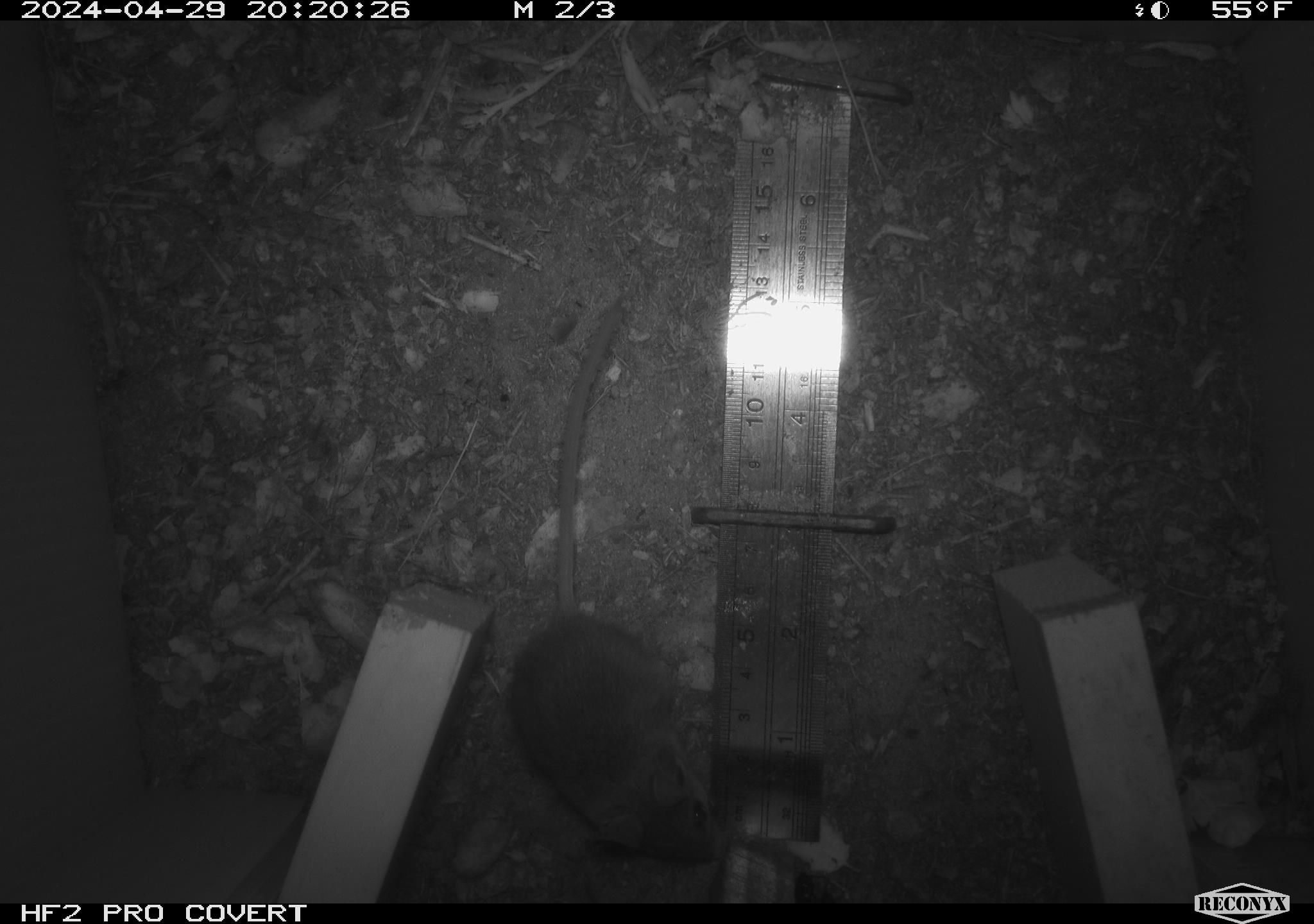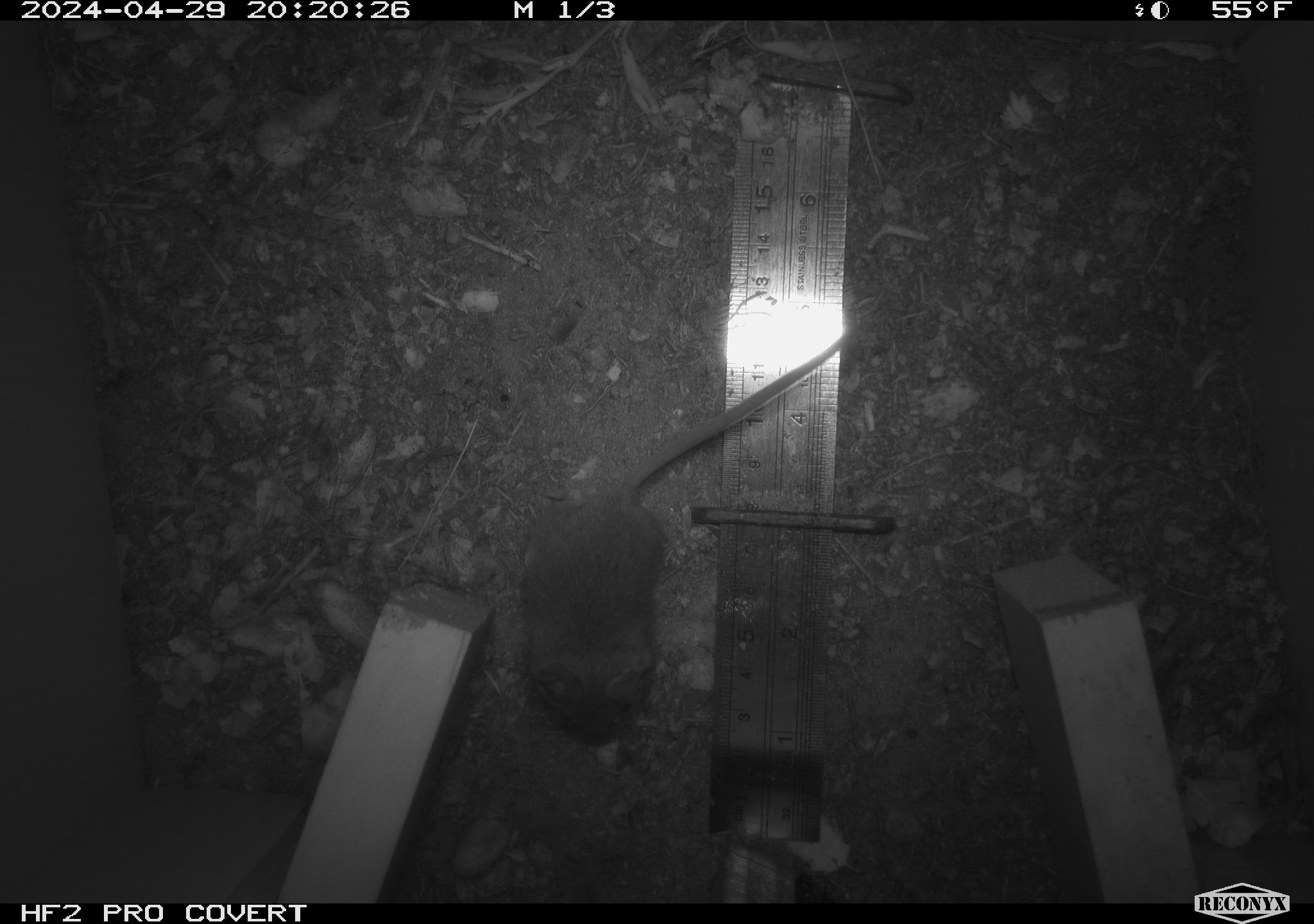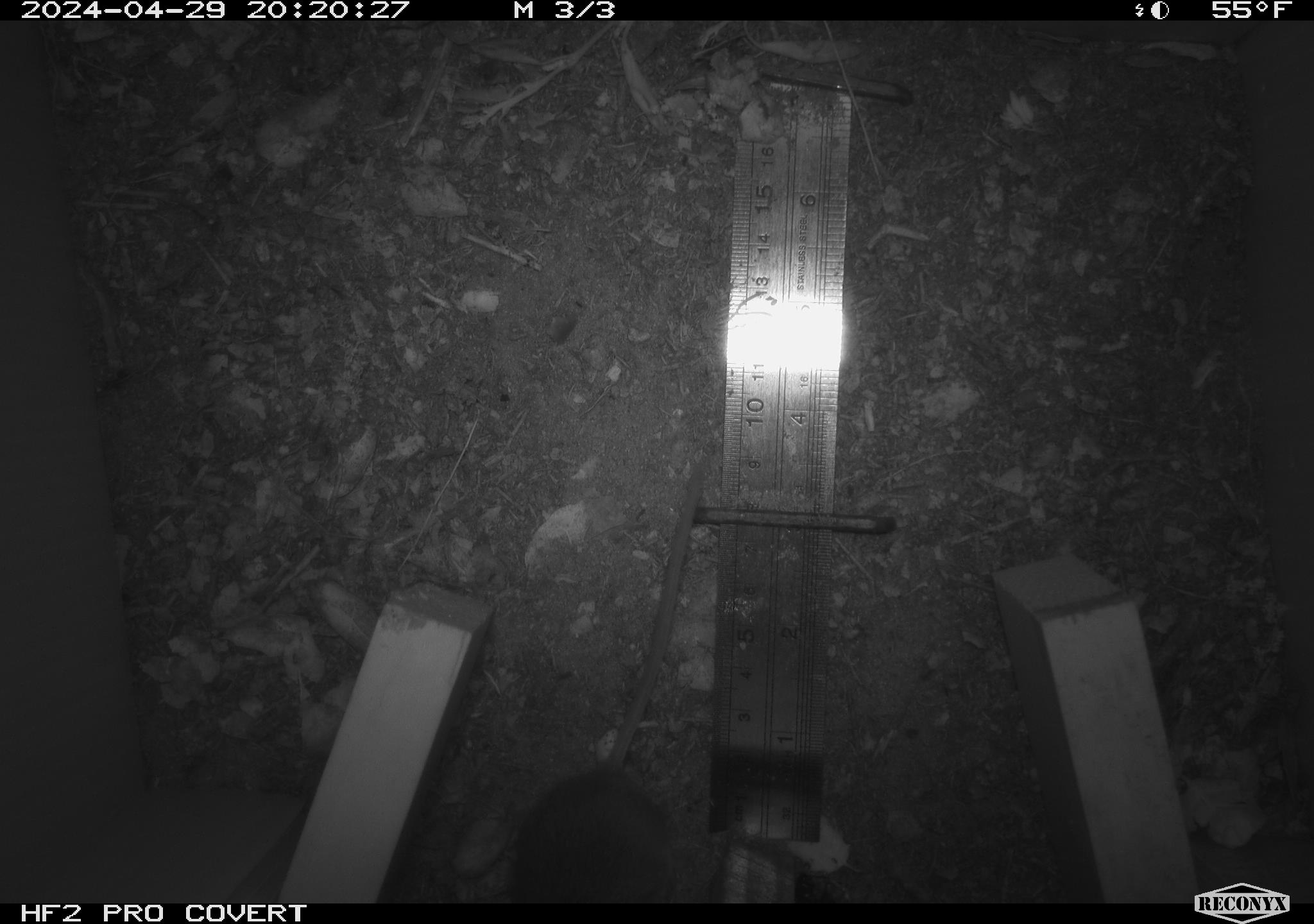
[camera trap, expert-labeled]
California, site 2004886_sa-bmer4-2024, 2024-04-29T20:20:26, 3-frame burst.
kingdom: Animalia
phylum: Chordata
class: Mammalia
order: Rodentia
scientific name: Rodentia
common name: mouse species